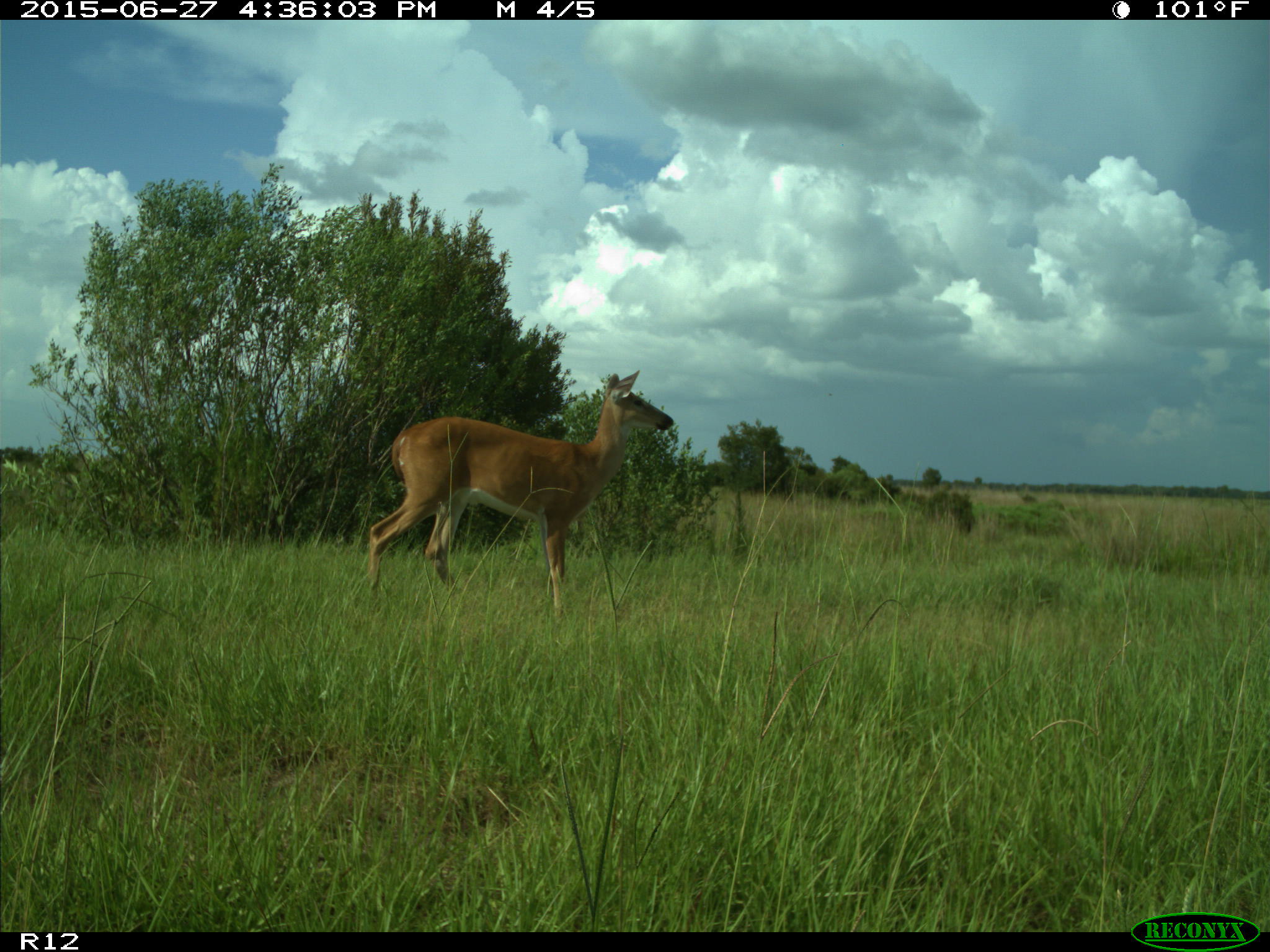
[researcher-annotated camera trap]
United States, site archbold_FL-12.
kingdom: Animalia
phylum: Chordata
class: Mammalia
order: Artiodactyla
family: Cervidae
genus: Odocoileus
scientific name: Odocoileus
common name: deer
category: unidentified deer